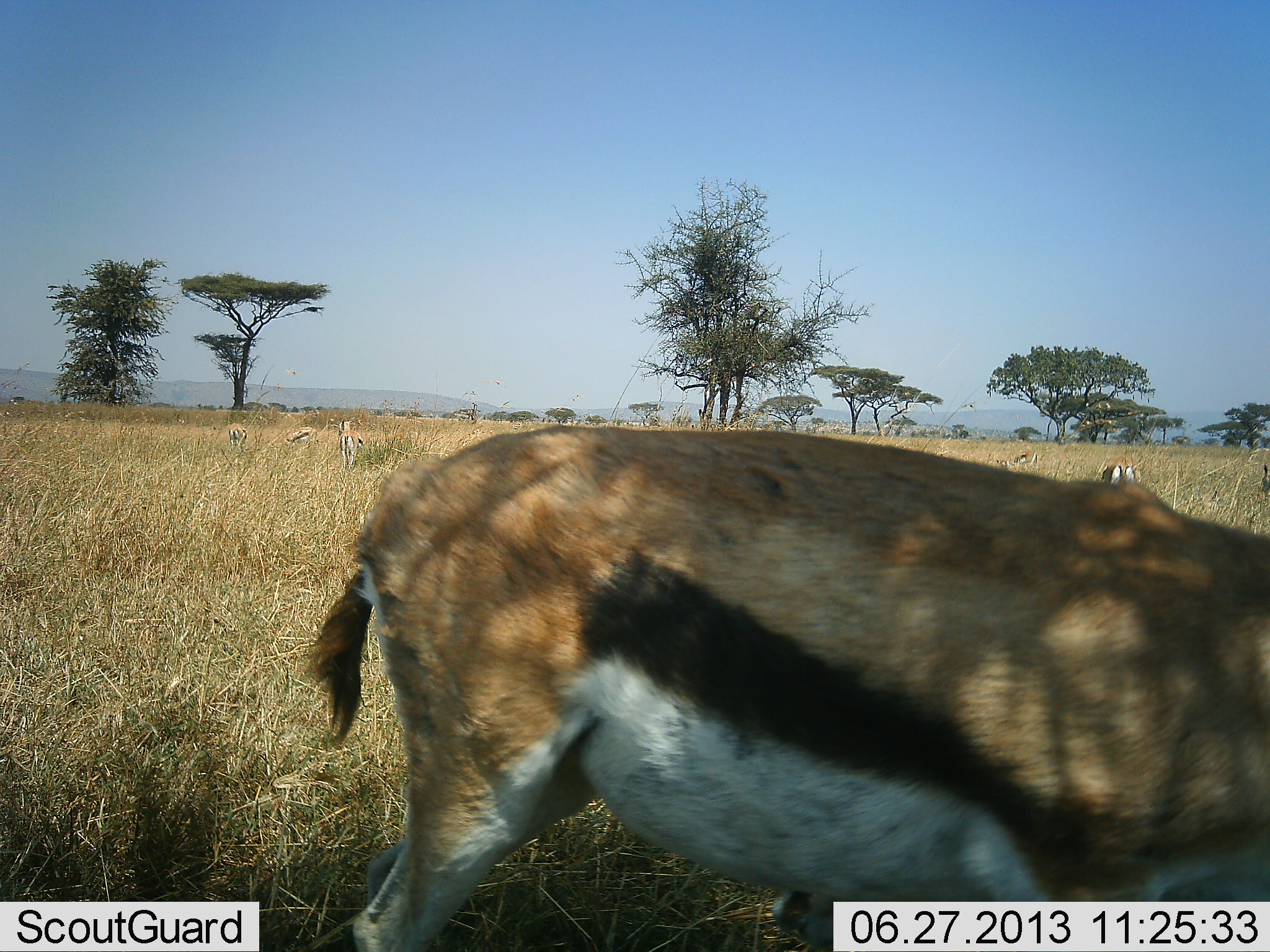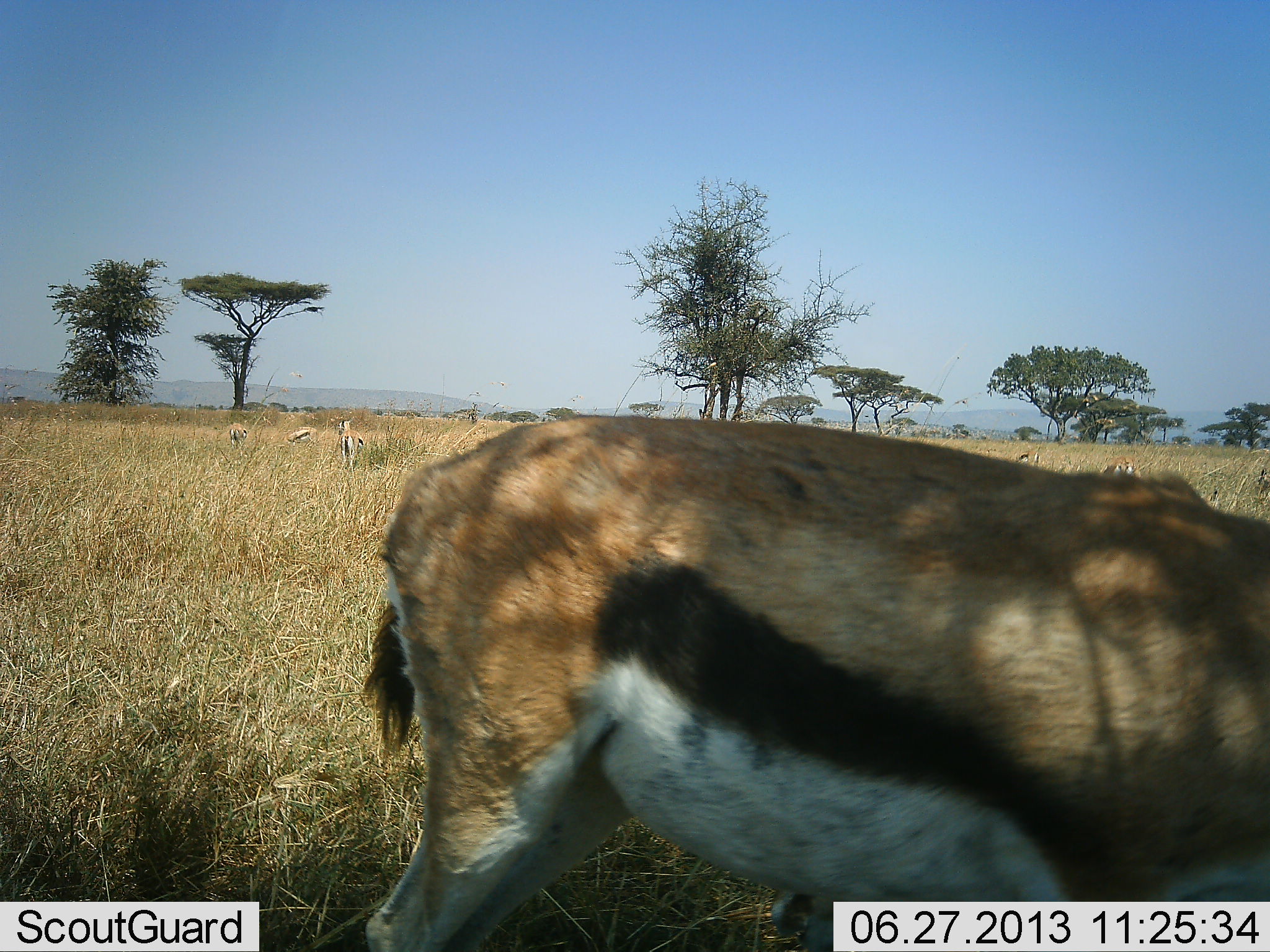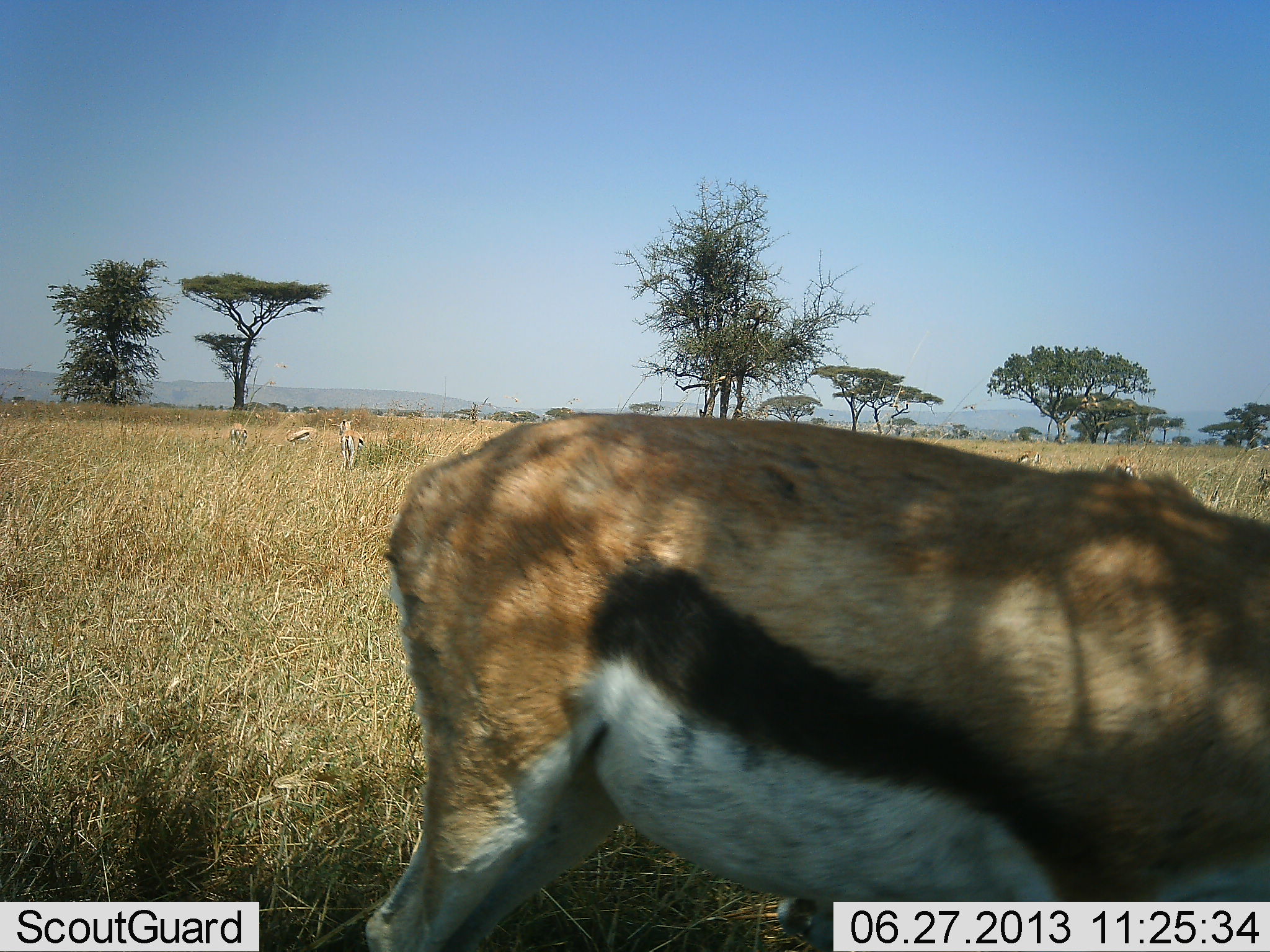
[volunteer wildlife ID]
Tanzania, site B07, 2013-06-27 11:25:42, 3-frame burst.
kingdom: Animalia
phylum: Chordata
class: Mammalia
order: Artiodactyla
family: Bovidae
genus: Eudorcas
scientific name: Eudorcas thomsonii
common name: thomson's gazelle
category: gazellethomsons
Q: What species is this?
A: Gazellethomsons (thomson's gazelle) (Eudorcas thomsonii).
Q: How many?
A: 5.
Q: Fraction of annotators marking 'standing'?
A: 75%.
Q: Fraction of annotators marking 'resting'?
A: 0%.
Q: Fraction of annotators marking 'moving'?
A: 5%.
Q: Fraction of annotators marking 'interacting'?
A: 0%.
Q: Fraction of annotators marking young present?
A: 0%.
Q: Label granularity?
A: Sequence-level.